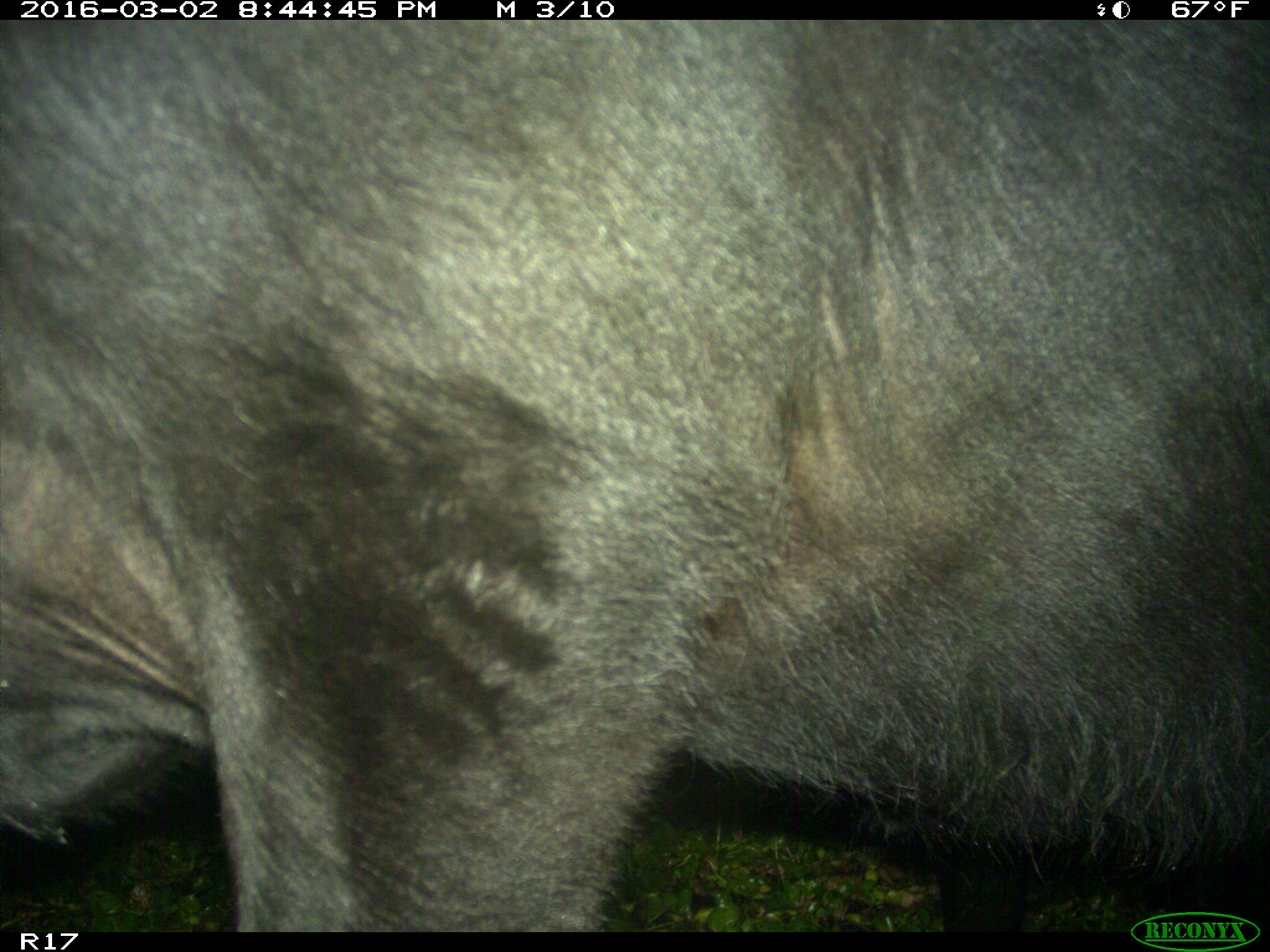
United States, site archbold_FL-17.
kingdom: Animalia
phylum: Chordata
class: Mammalia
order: Artiodactyla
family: Bovidae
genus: Bos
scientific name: Bos taurus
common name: domestic cow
Bos taurus (domestic cow).